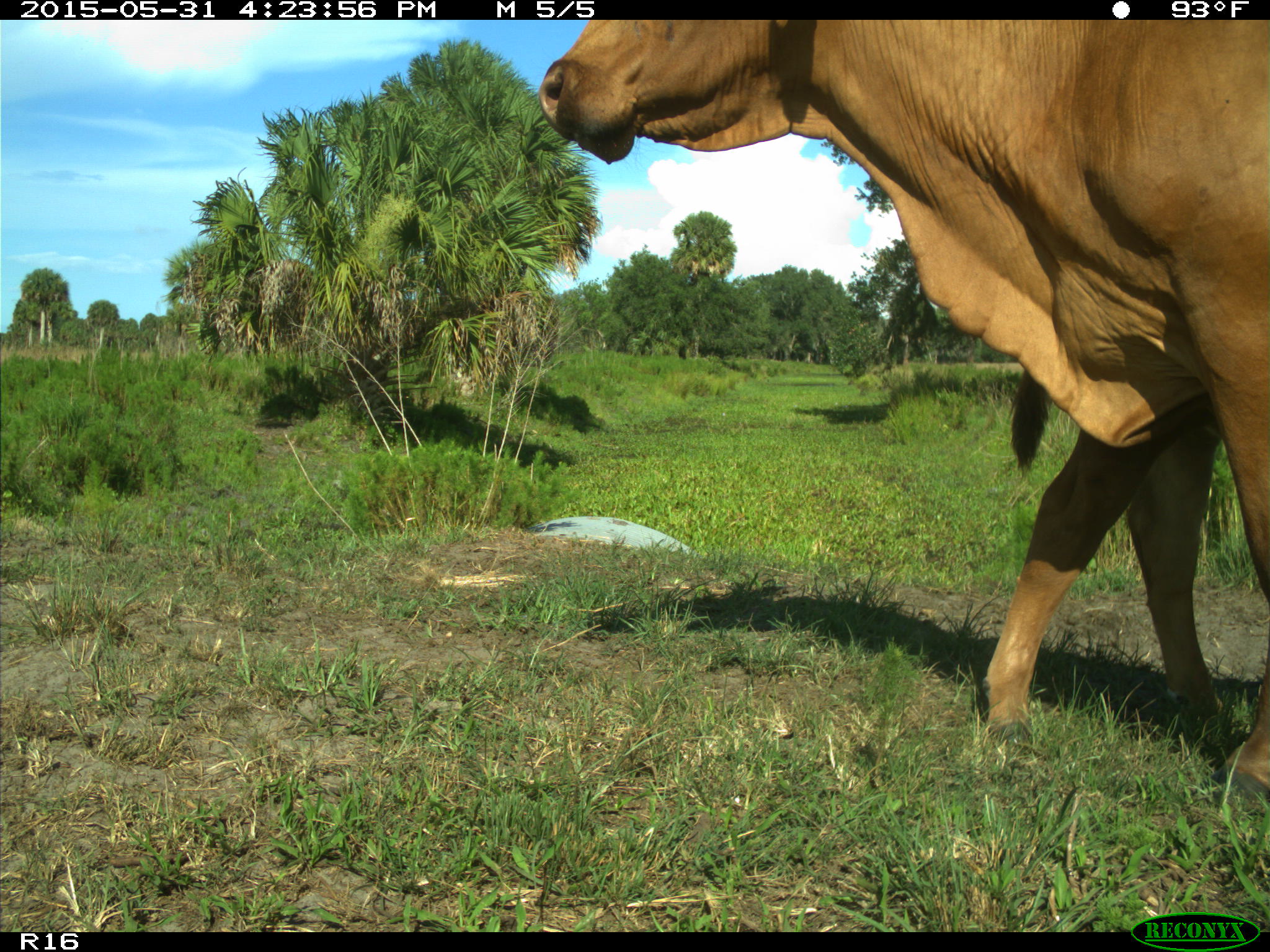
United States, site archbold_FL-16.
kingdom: Animalia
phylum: Chordata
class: Mammalia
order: Artiodactyla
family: Bovidae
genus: Bos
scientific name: Bos taurus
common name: domestic cow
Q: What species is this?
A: Bos taurus (domestic cow).